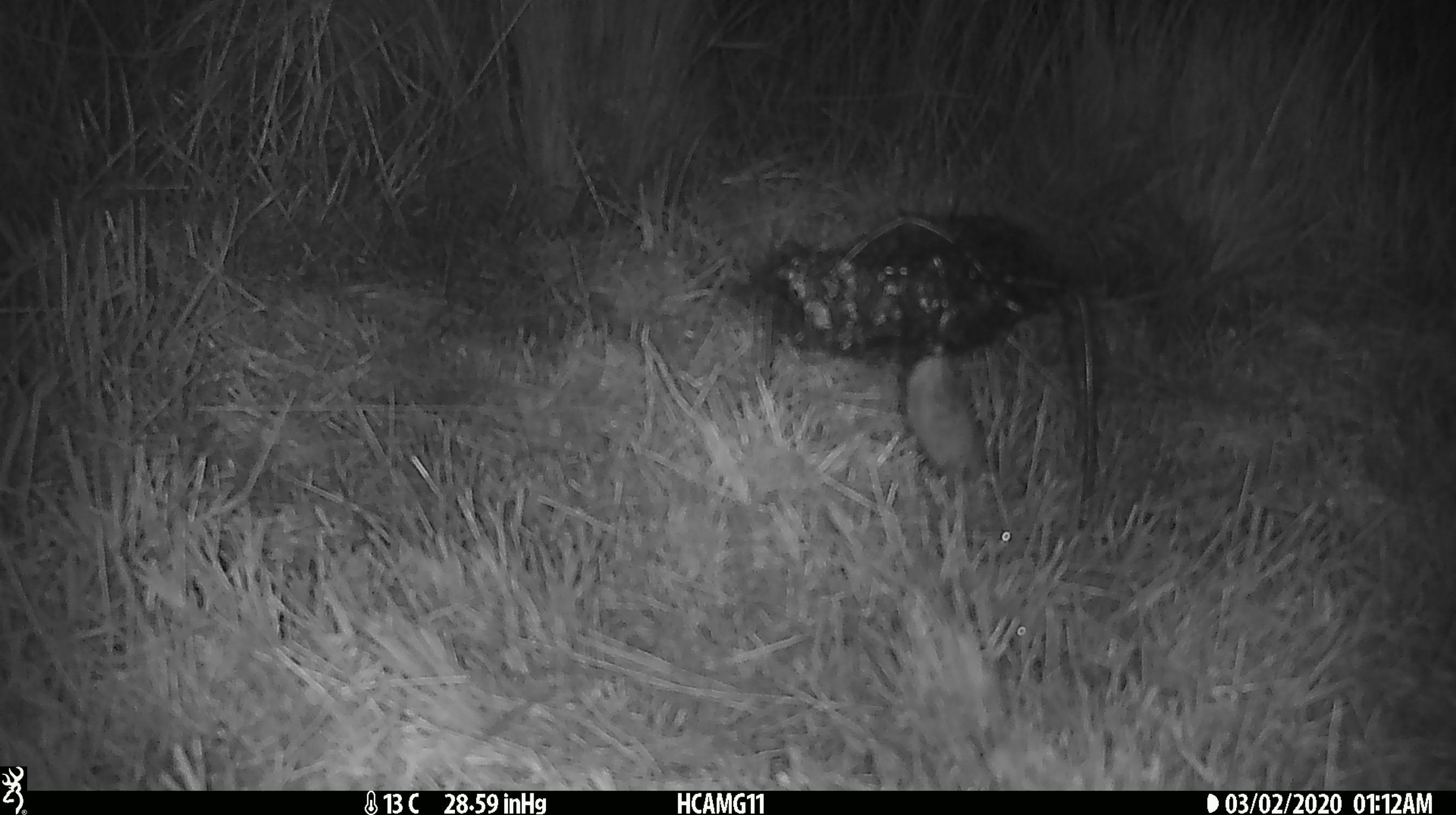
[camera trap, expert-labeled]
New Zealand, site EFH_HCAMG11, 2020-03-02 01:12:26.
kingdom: Animalia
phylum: Chordata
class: Mammalia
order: Rodentia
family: Muridae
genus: Mus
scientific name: Mus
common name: mouse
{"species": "mouse (Mus)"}